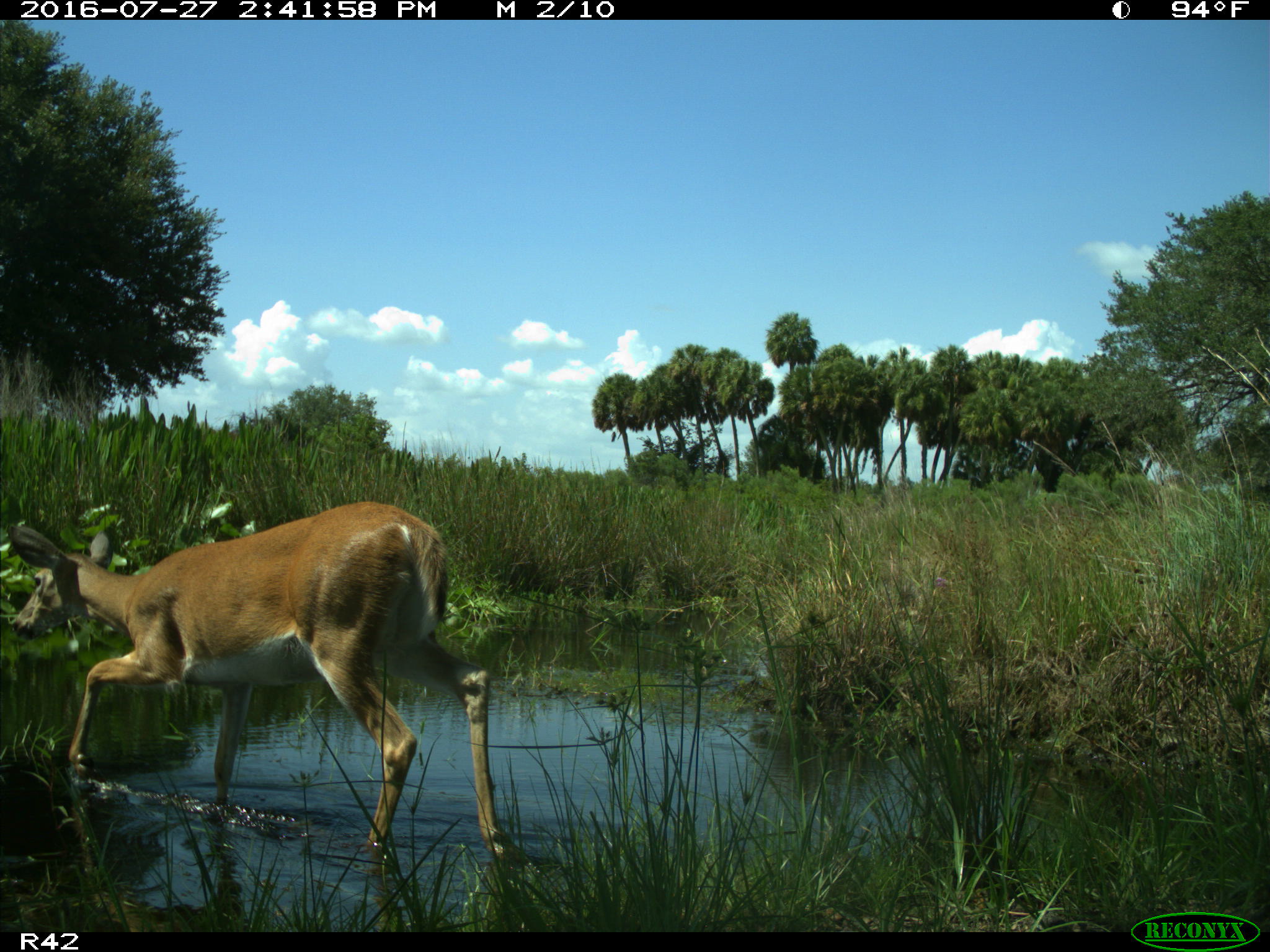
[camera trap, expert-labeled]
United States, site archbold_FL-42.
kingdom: Animalia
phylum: Chordata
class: Mammalia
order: Artiodactyla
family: Cervidae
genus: Odocoileus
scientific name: Odocoileus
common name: deer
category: unidentified deer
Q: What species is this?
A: Unidentified deer (deer) (Odocoileus).